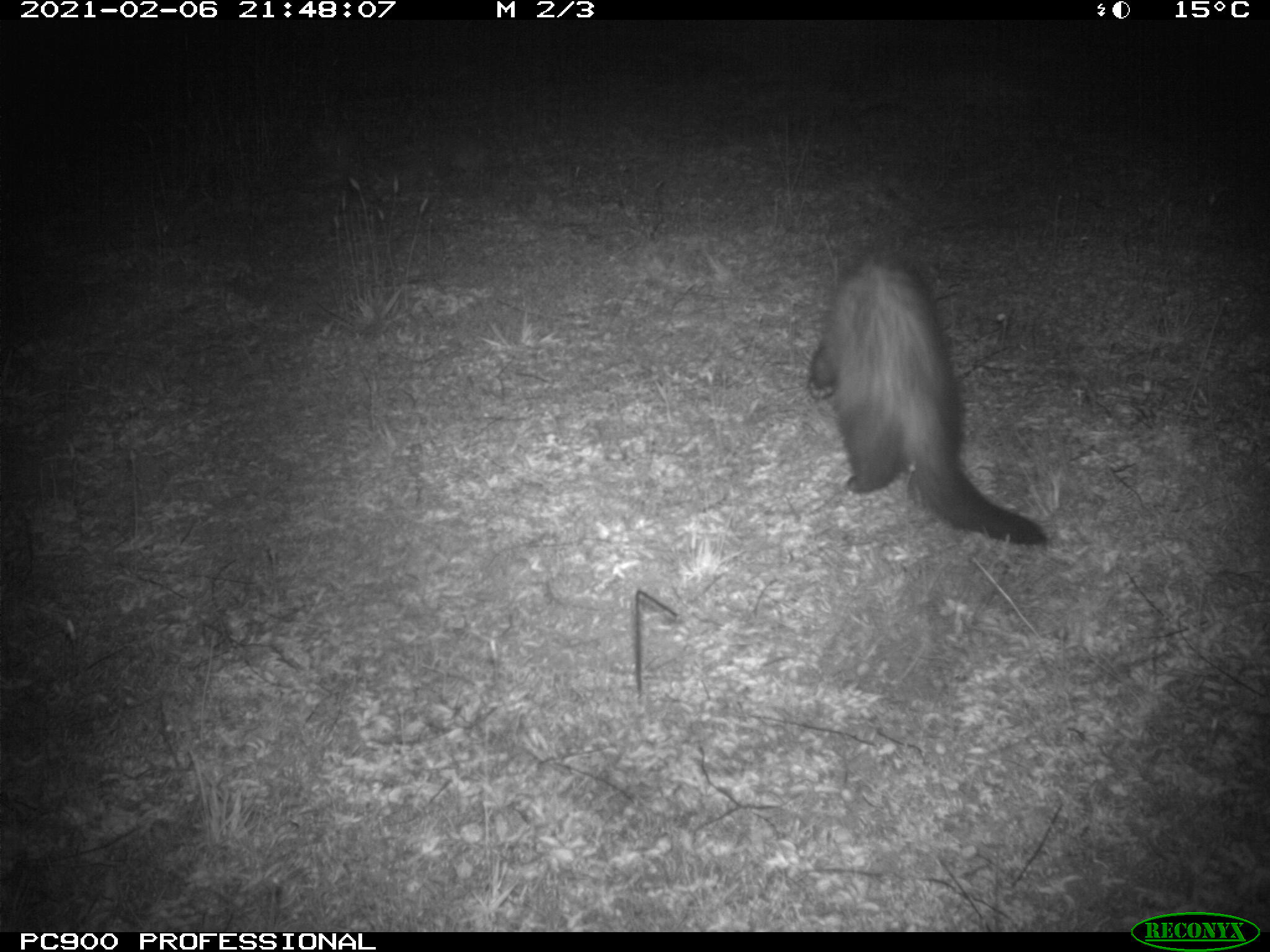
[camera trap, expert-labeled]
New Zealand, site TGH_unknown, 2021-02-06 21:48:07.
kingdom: Animalia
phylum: Chordata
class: Mammalia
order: Carnivora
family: Mustelidae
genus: Mustela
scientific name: Mustela furo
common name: ferret